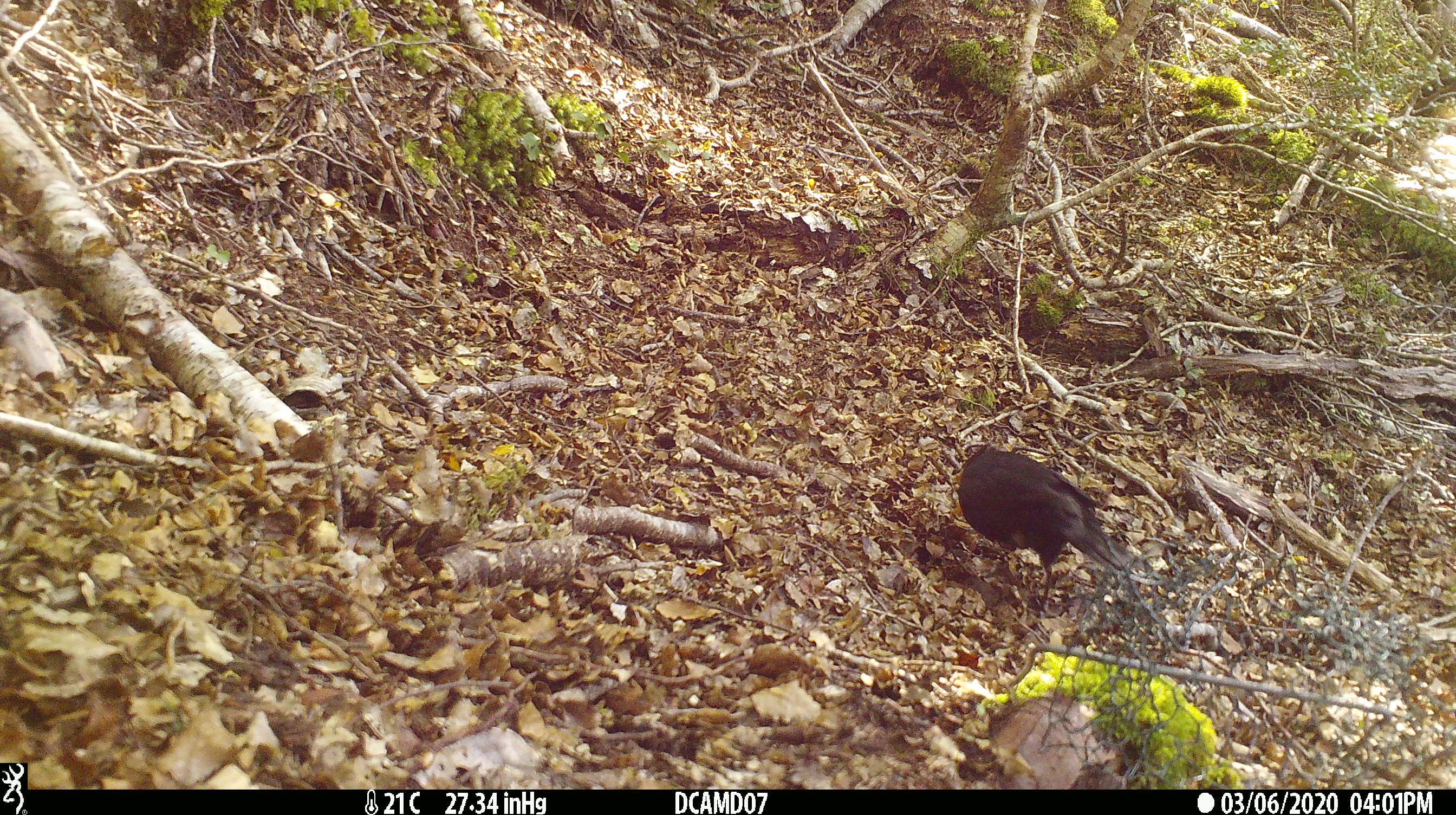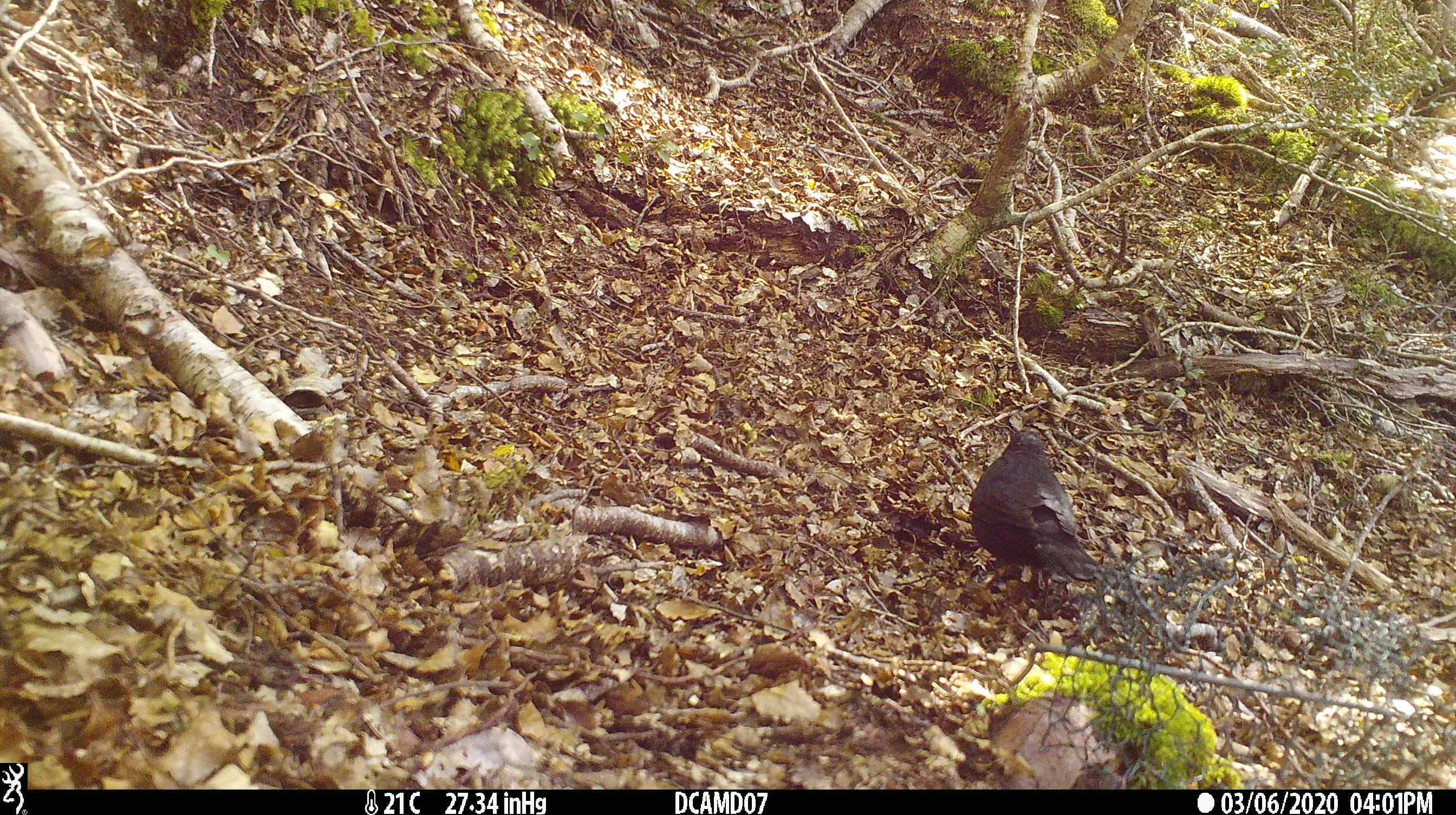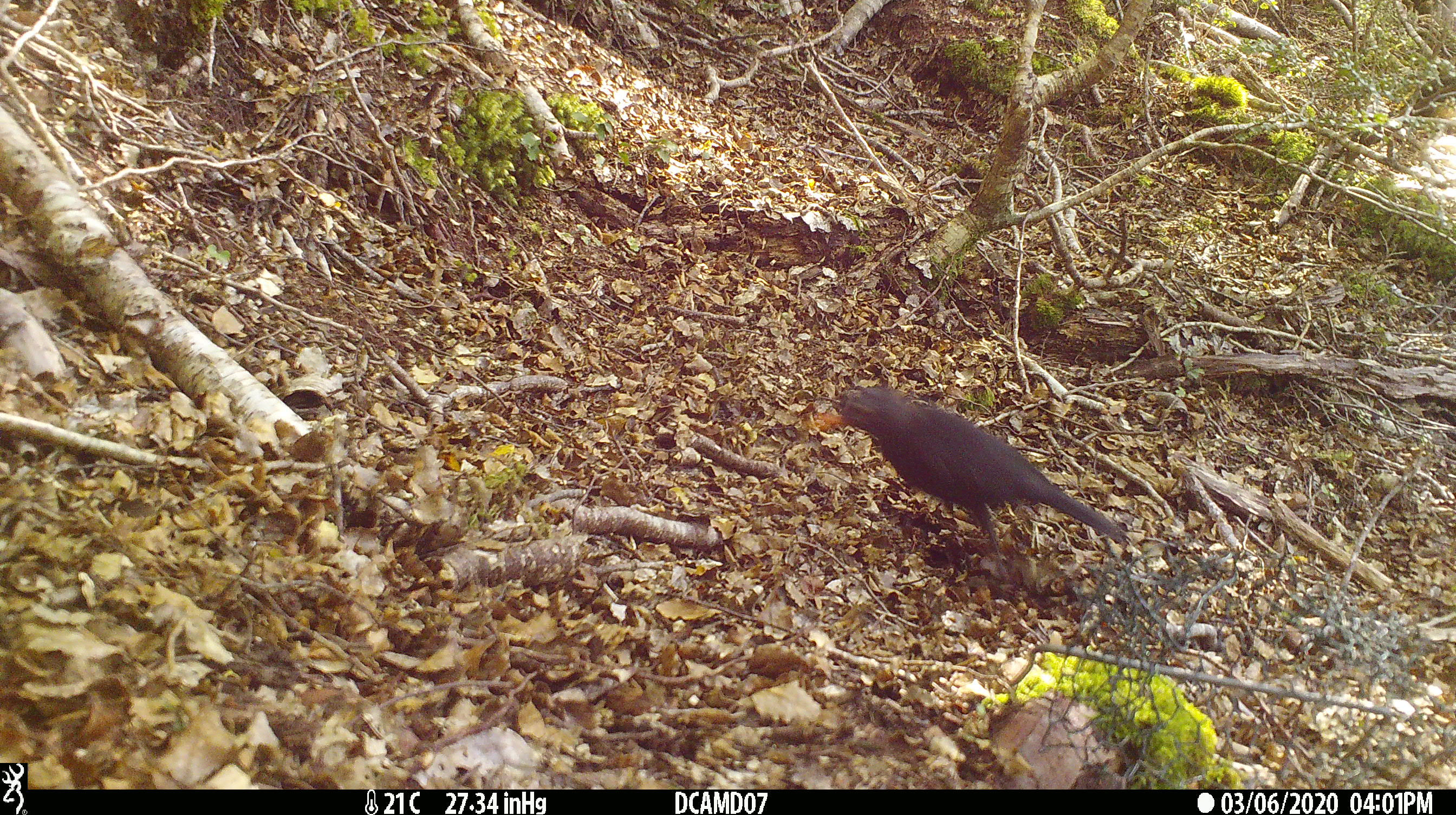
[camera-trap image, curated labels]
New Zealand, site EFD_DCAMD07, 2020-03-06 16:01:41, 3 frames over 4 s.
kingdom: Animalia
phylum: Chordata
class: Aves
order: Passeriformes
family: Turdidae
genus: Turdus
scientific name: Turdus merula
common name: eurasian blackbird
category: blackbird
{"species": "blackbird (eurasian blackbird) (Turdus merula)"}